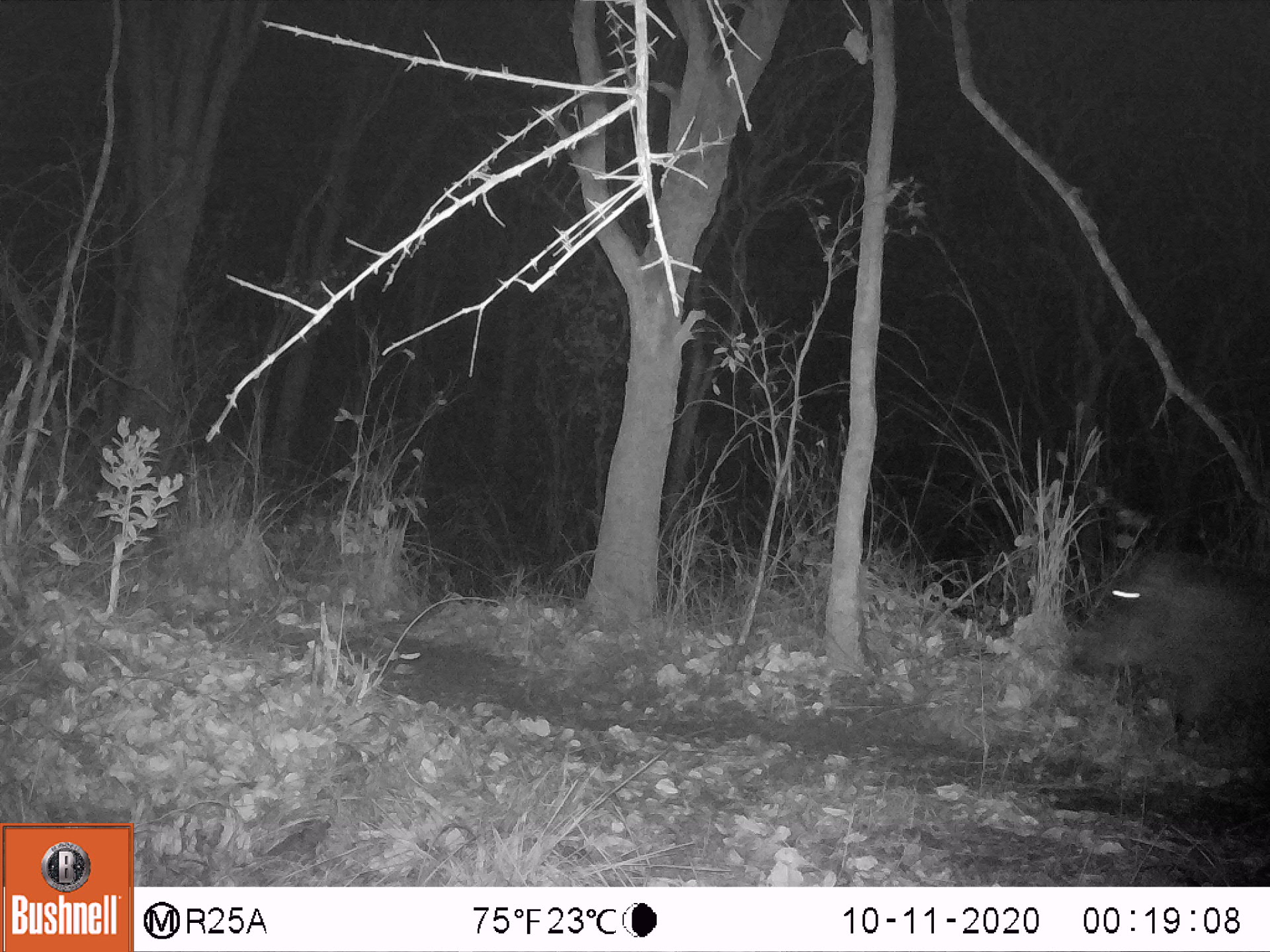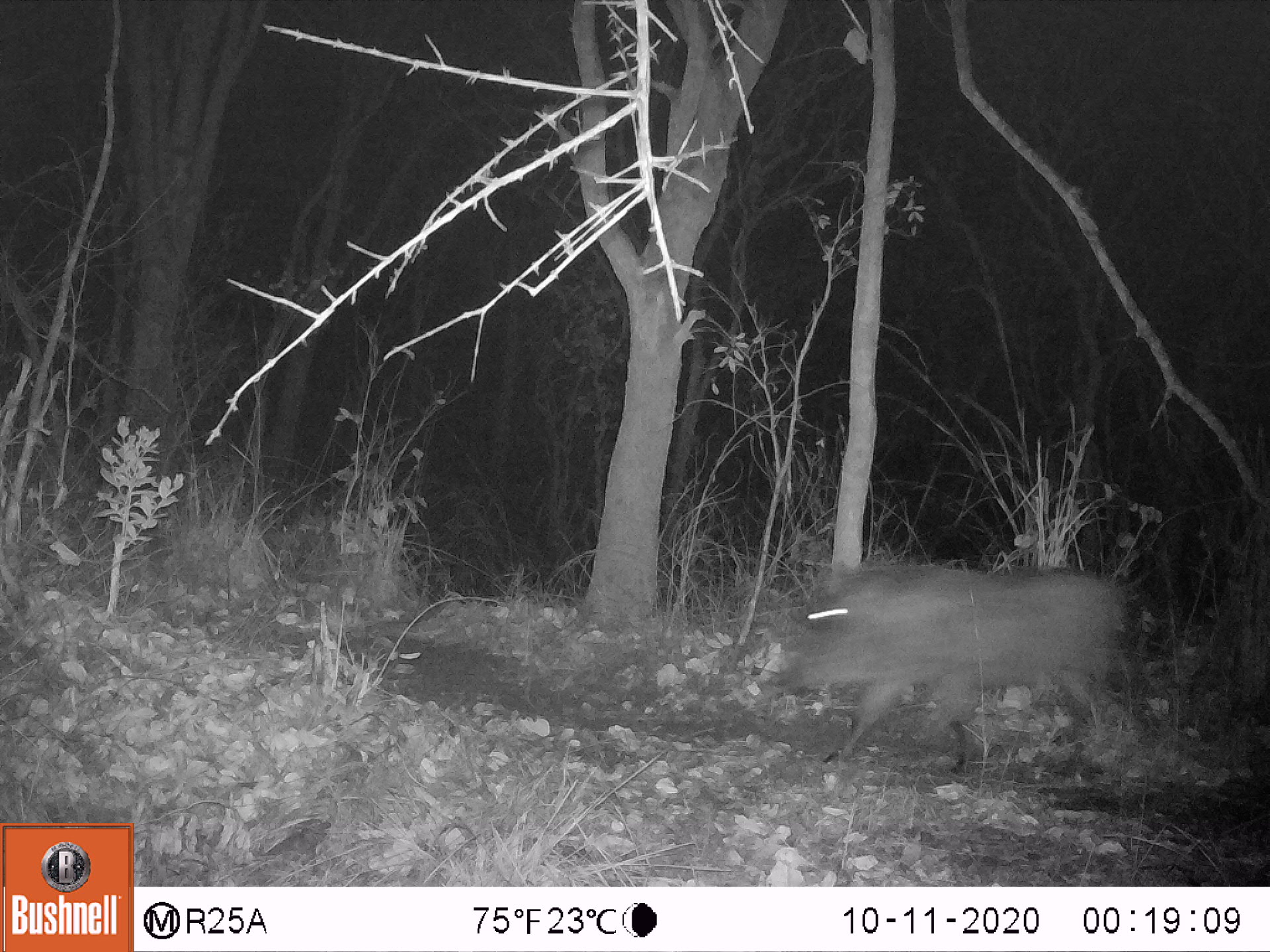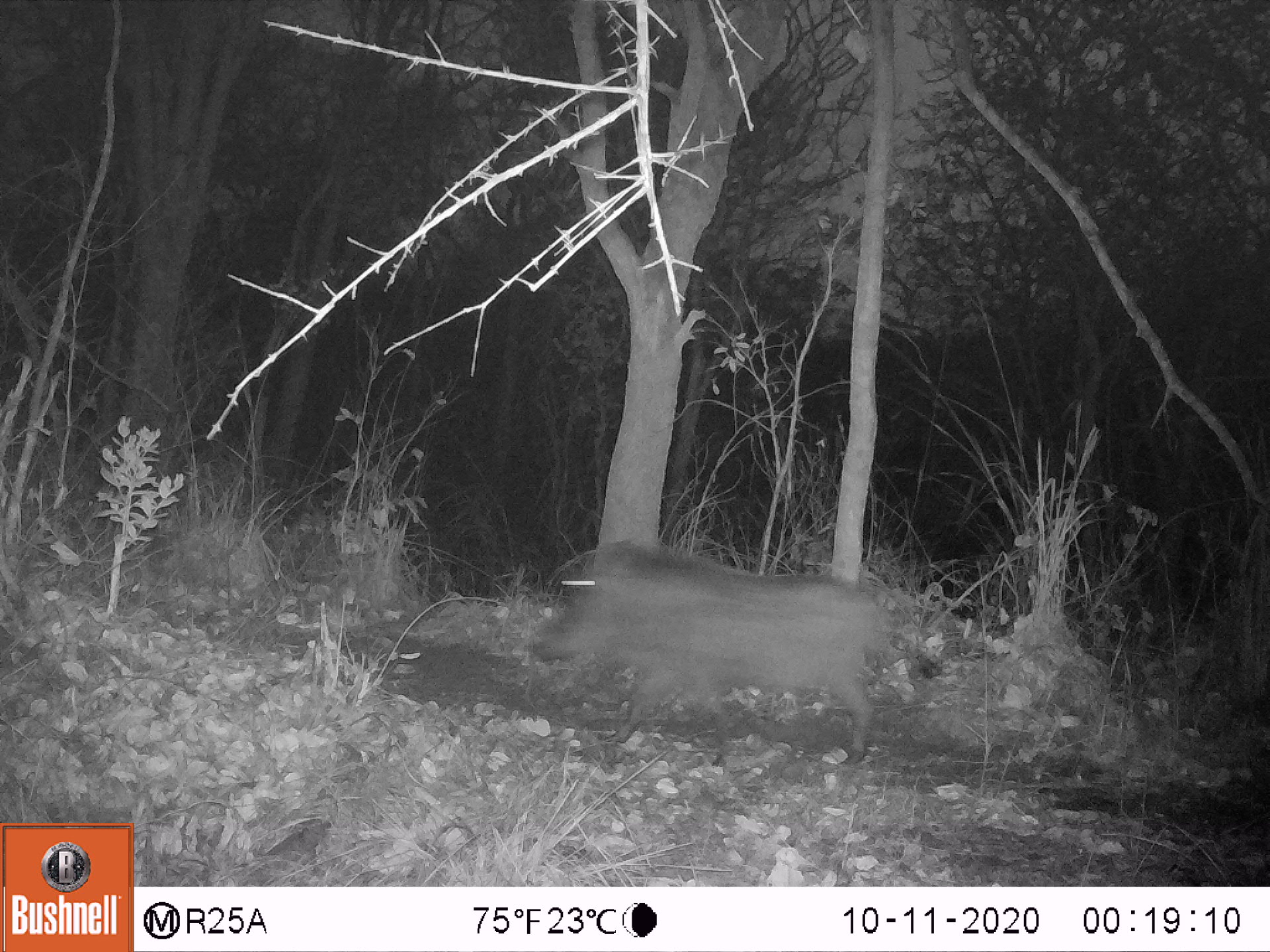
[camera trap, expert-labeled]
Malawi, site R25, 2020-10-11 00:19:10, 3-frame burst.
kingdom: Animalia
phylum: Chordata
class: Mammalia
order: Artiodactyla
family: Suidae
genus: Phacochoerus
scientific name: Phacochoerus africanus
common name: common warthog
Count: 1.